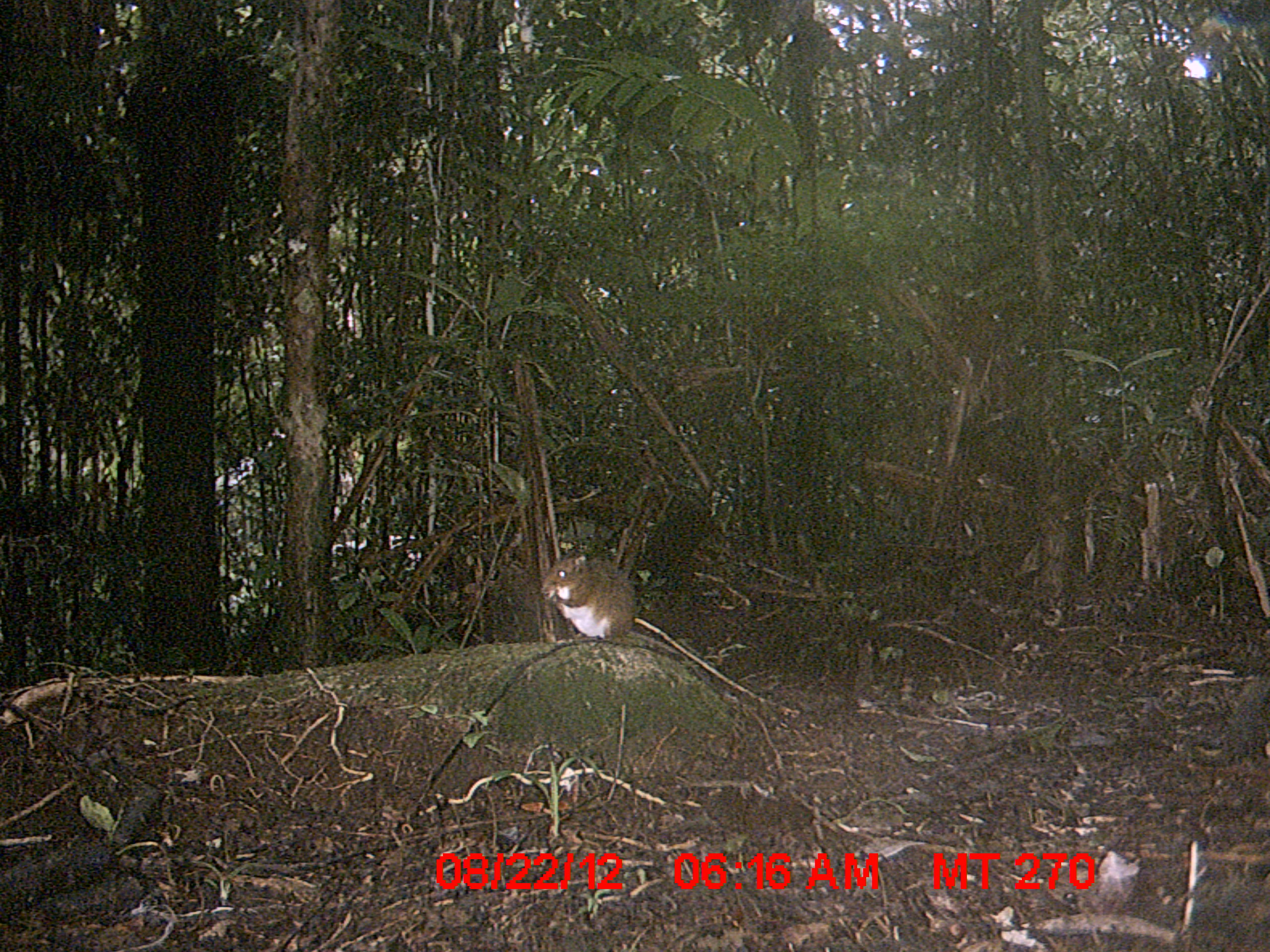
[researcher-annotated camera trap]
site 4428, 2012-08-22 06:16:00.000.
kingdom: Animalia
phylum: Chordata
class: Mammalia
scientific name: Mammalia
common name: mammals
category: small mammal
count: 1